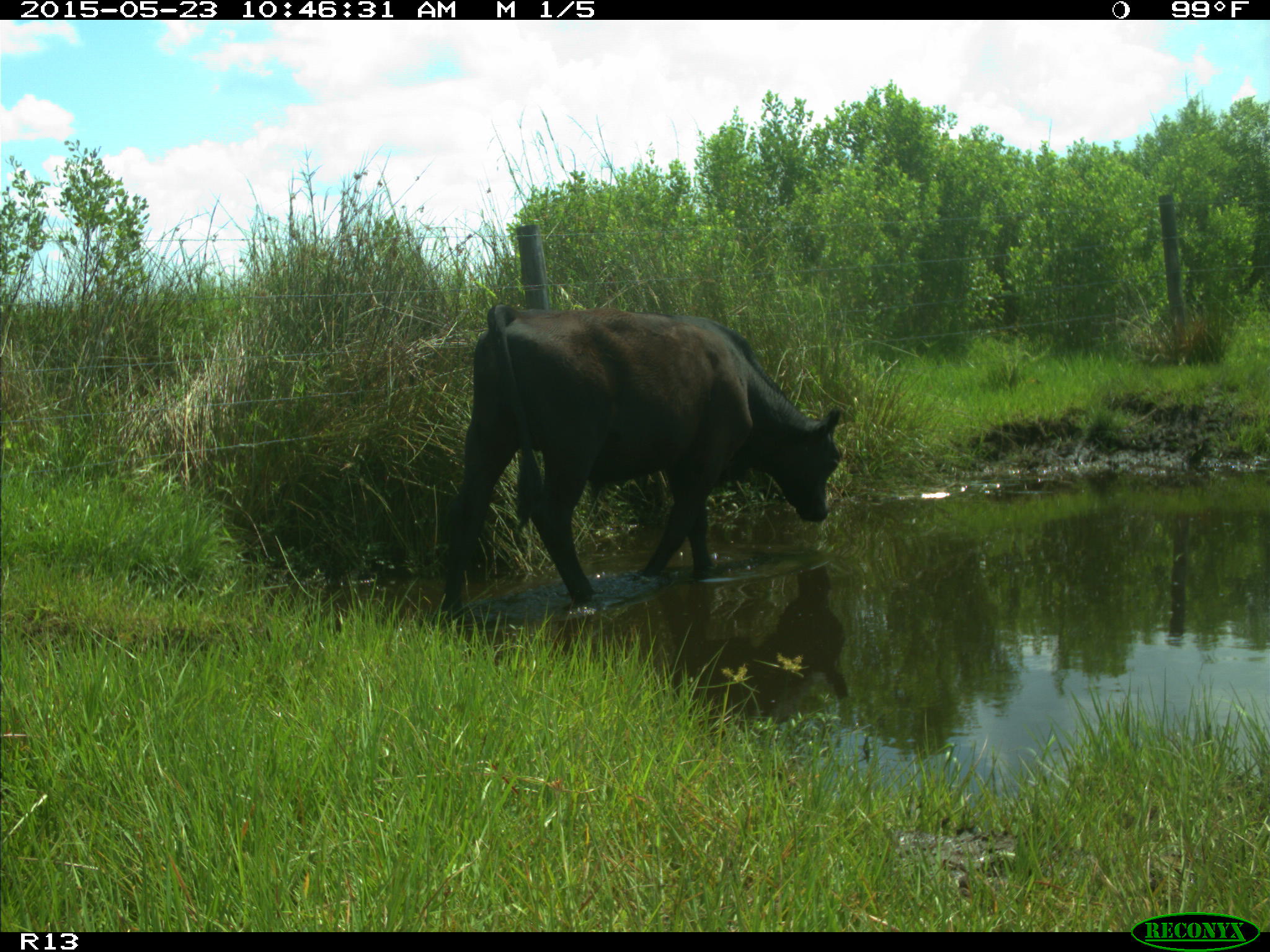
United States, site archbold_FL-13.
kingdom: Animalia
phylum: Chordata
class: Mammalia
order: Artiodactyla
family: Bovidae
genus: Bos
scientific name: Bos taurus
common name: domestic cow